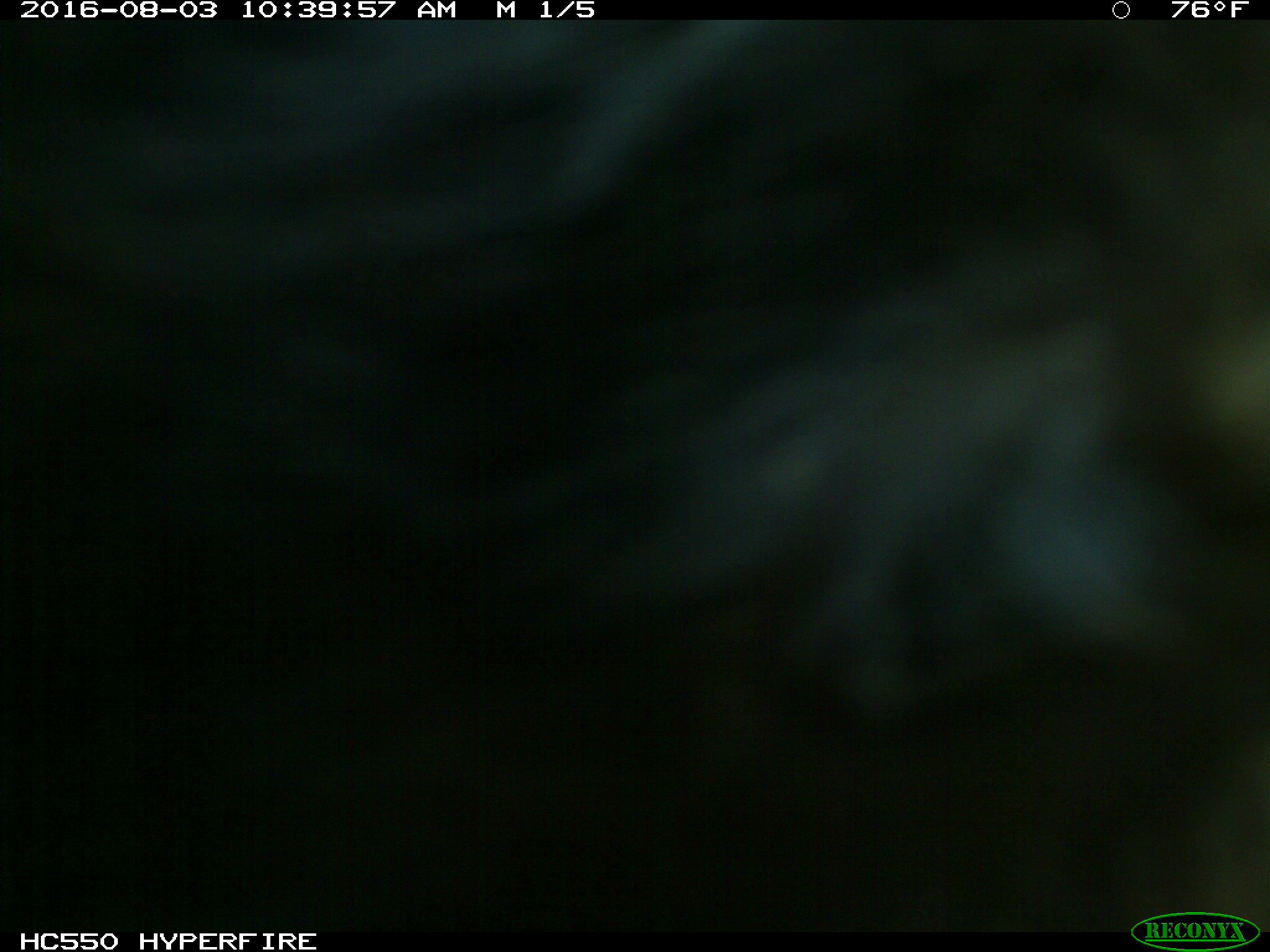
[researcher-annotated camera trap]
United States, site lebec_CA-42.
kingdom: Animalia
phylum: Chordata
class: Mammalia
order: Carnivora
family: Ursidae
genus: Ursus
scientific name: Ursus americanus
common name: american black bear